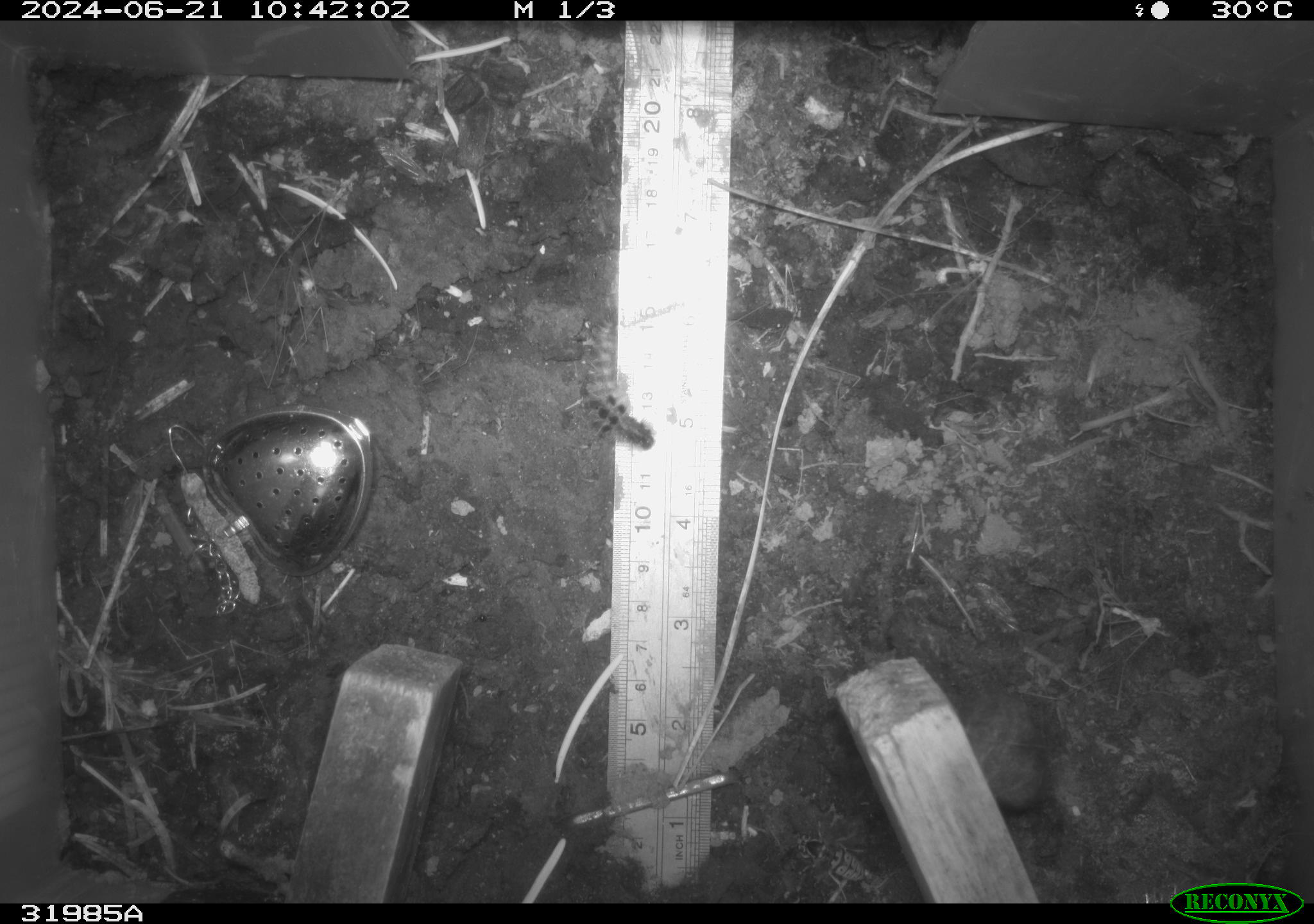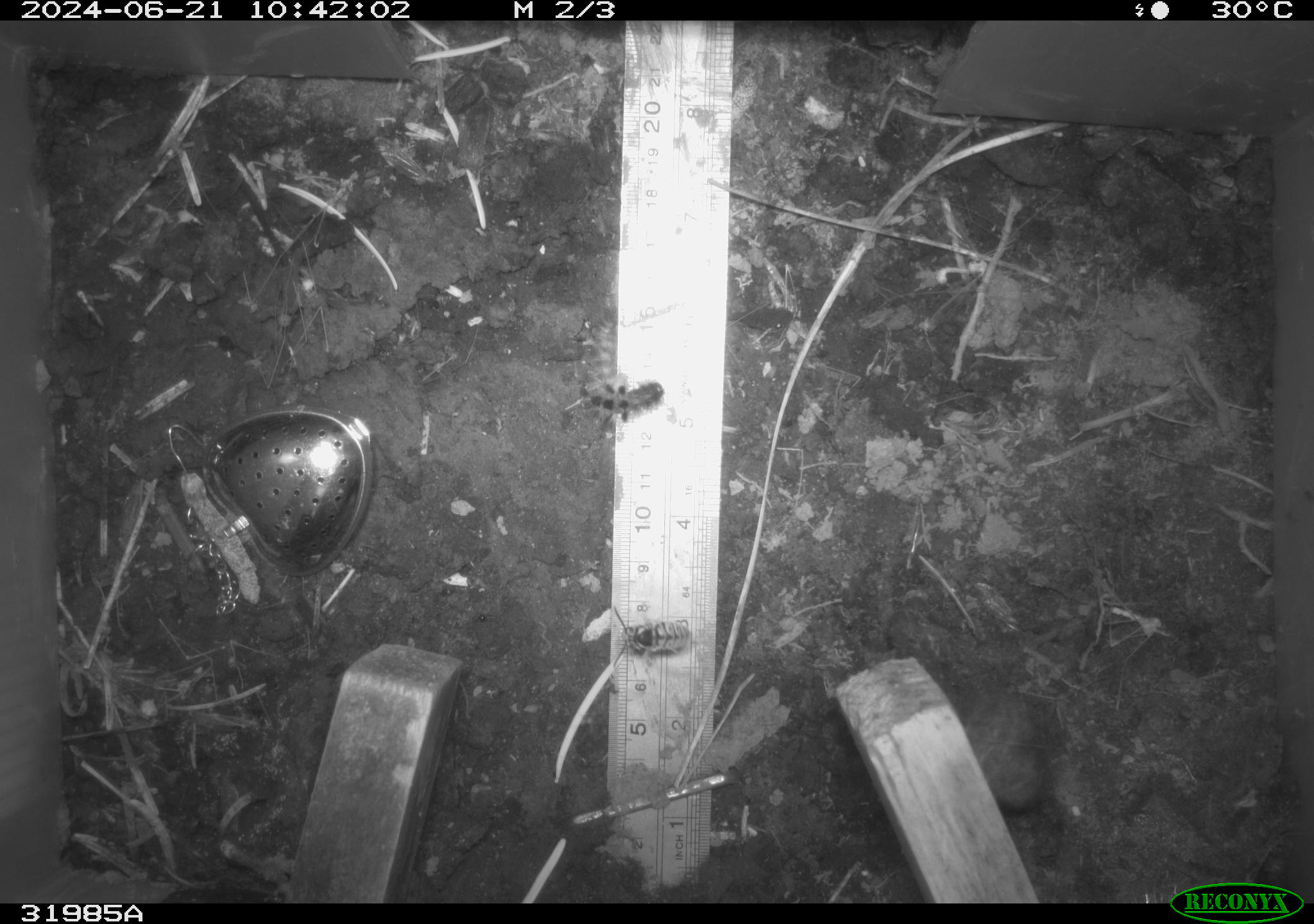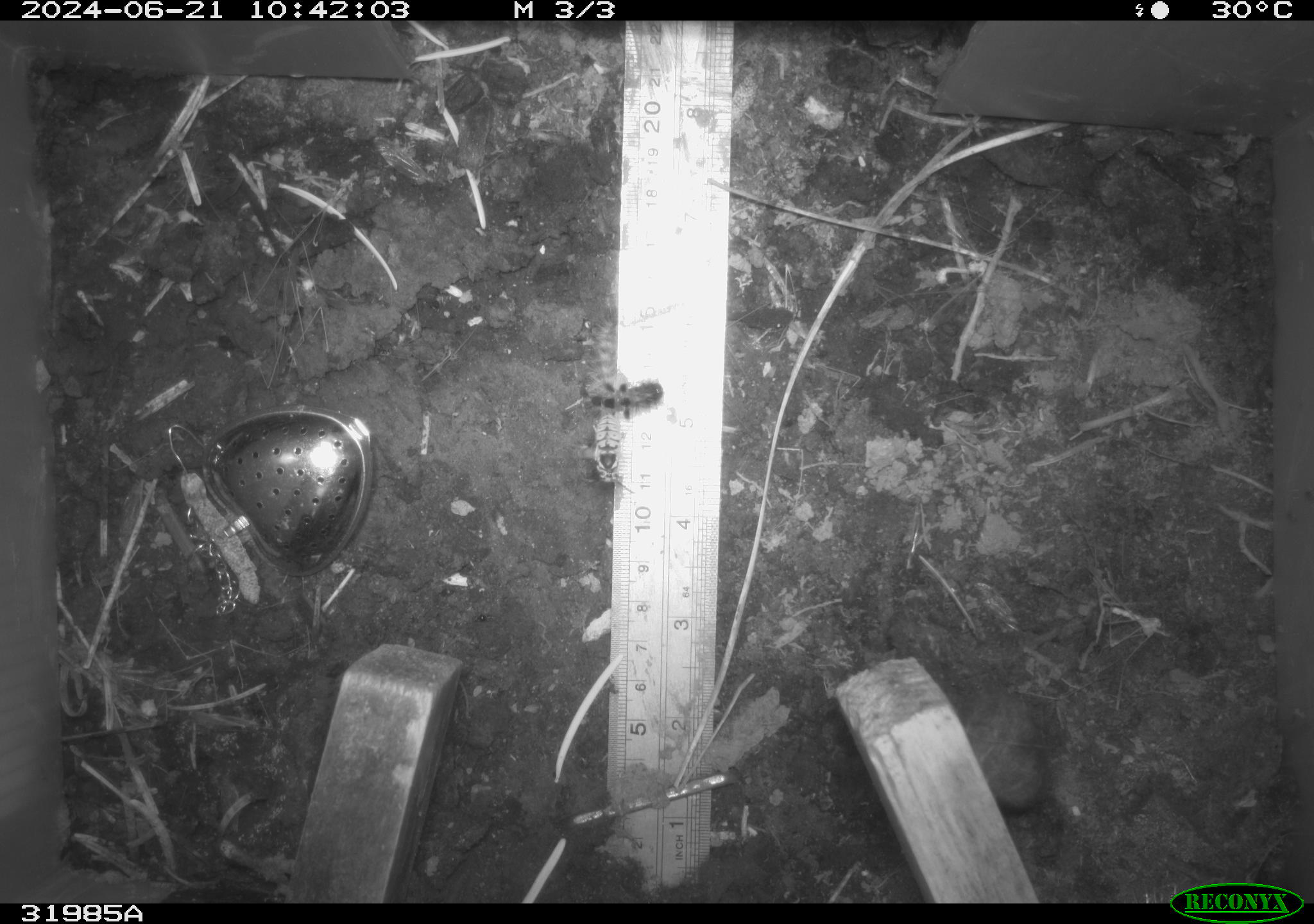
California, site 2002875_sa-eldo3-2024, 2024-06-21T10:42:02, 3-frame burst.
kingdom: Animalia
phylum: Arthropoda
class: Insecta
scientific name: Insecta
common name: insect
Insect (Insecta).